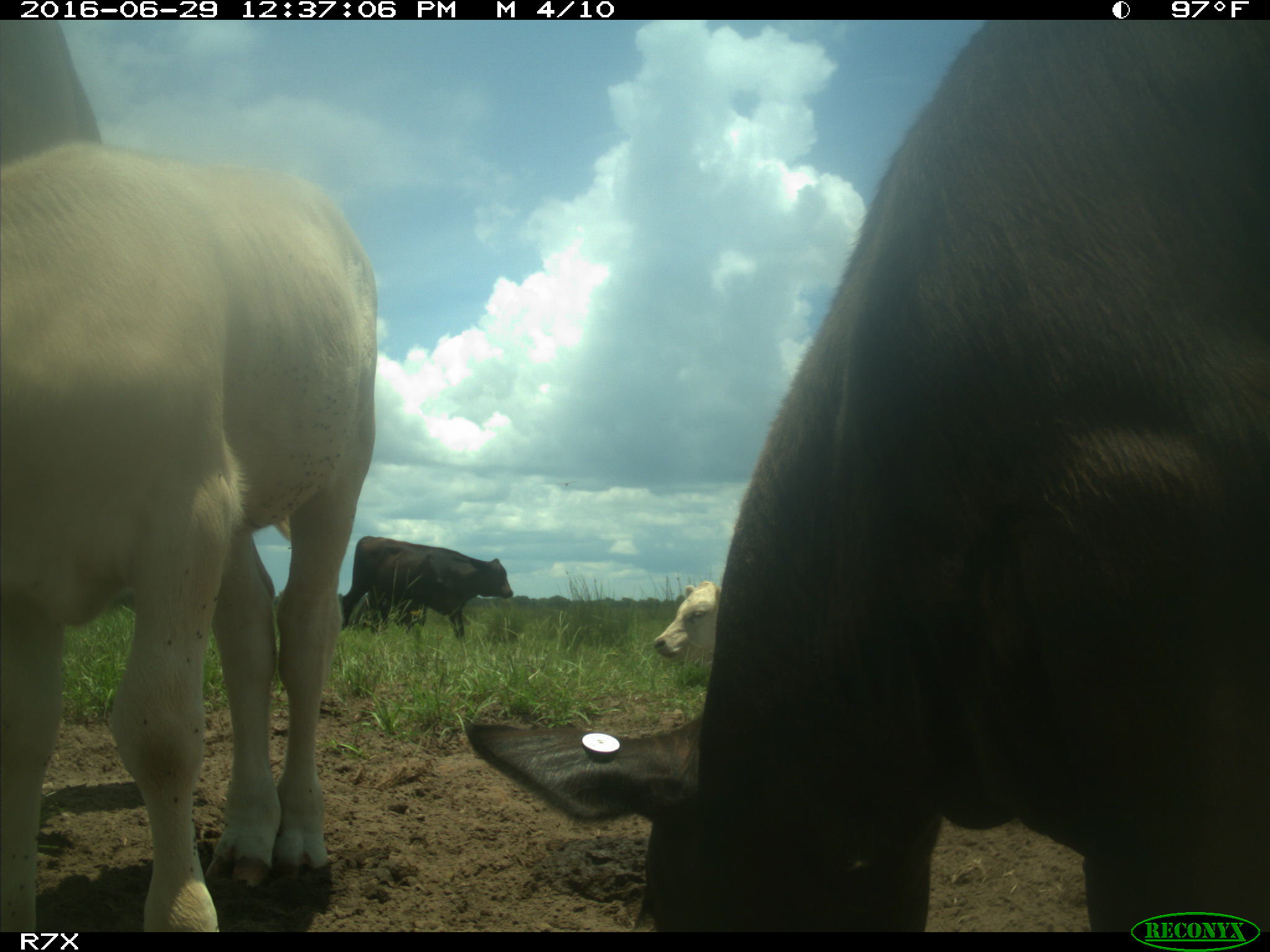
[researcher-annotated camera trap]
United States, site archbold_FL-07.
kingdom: Animalia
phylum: Chordata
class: Mammalia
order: Artiodactyla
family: Bovidae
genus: Bos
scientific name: Bos taurus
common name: domestic cow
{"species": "Bos taurus (domestic cow)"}